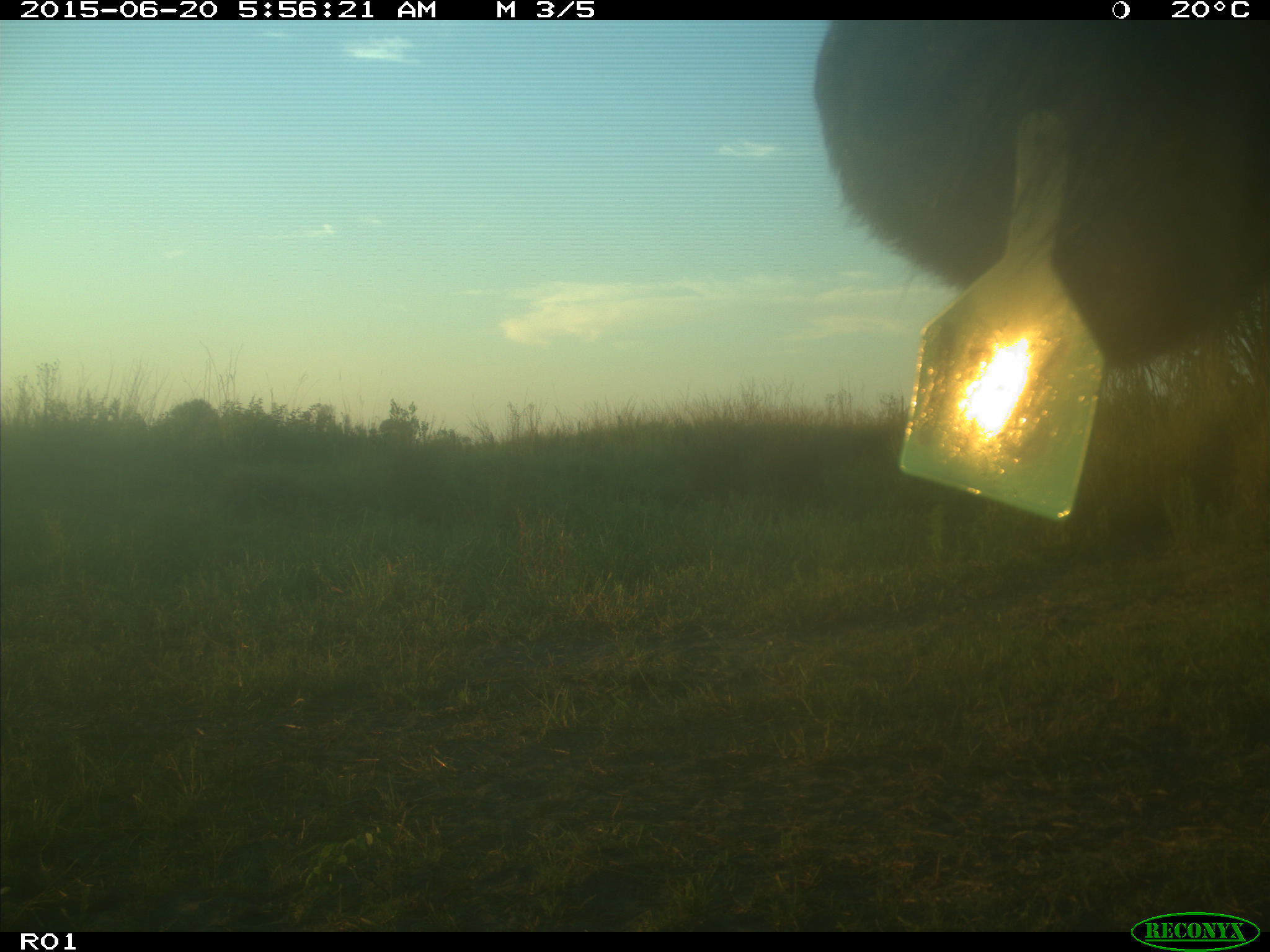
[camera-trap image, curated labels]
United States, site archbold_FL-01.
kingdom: Animalia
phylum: Chordata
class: Mammalia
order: Artiodactyla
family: Bovidae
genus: Bos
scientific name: Bos taurus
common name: domestic cow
Bos taurus (domestic cow).